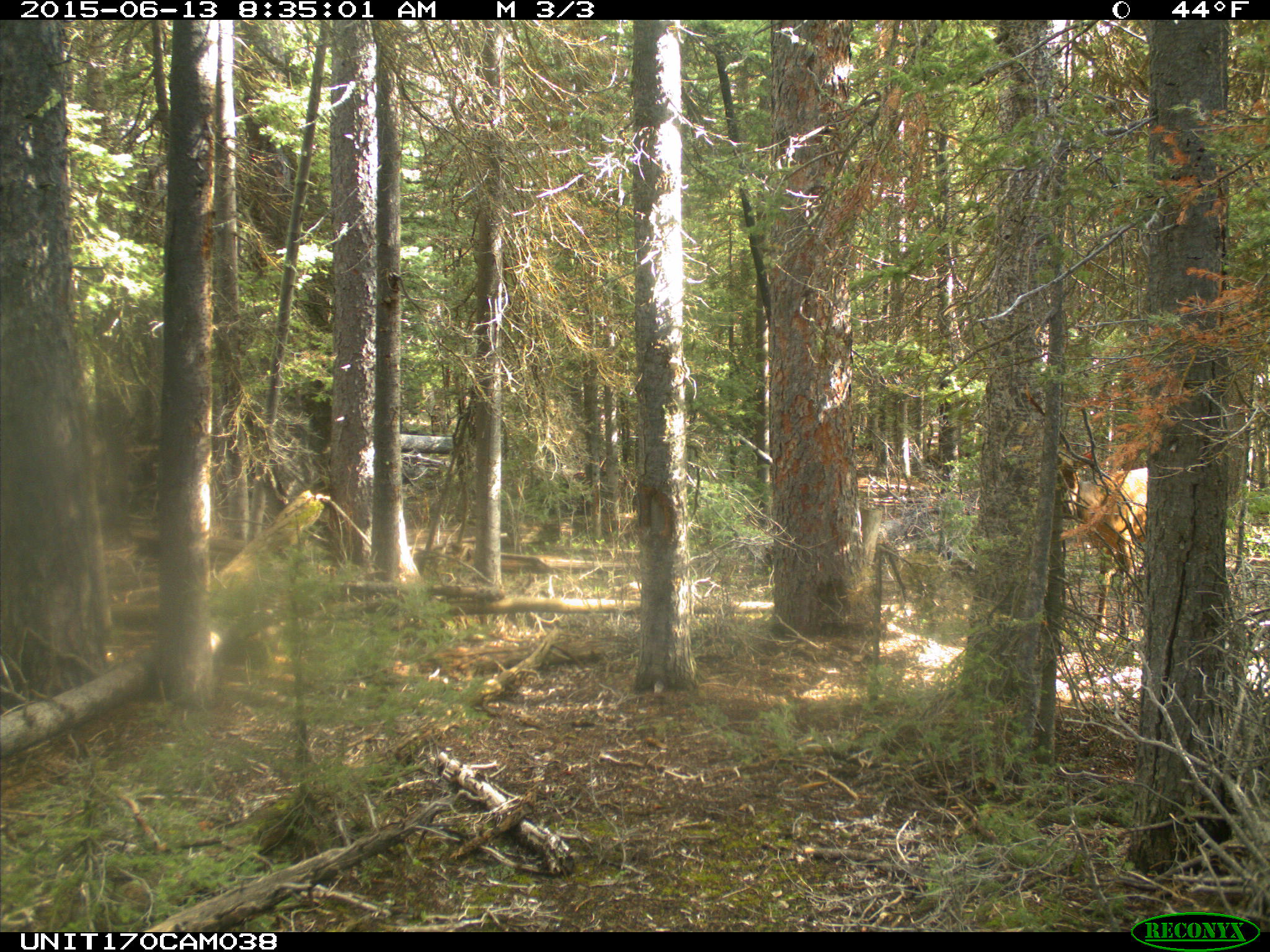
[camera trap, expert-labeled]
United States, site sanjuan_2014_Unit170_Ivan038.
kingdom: Animalia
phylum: Chordata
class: Mammalia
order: Artiodactyla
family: Cervidae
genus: Cervus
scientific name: Cervus elaphus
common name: red deer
Cervus elaphus (red deer).